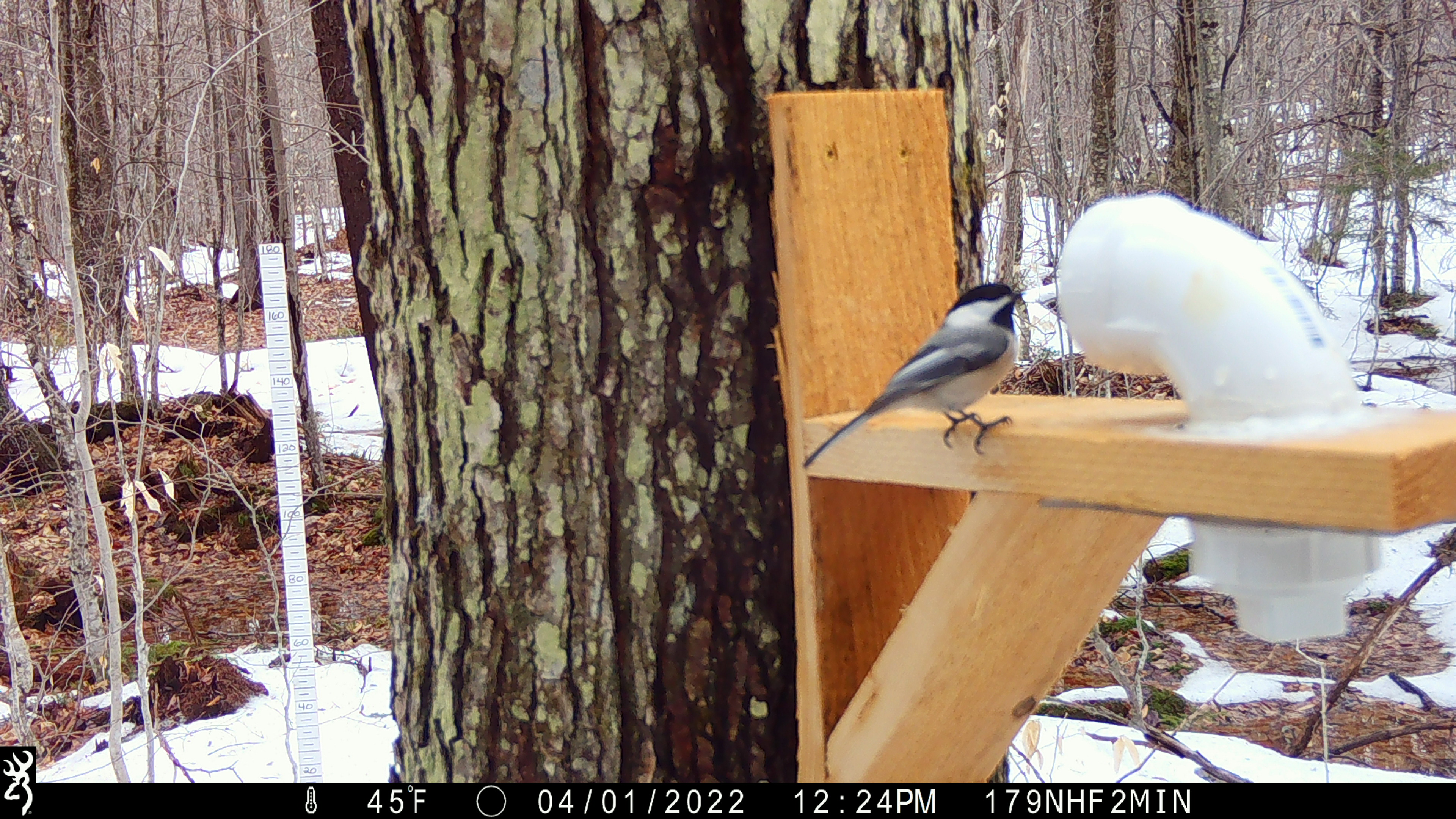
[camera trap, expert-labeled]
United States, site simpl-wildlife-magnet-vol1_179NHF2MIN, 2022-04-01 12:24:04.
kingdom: Animalia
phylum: Chordata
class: Aves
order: Passeriformes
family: Paridae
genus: Poecile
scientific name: Poecile atricapillus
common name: black-capped chickadee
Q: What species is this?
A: Black-capped chickadee (Poecile atricapillus).